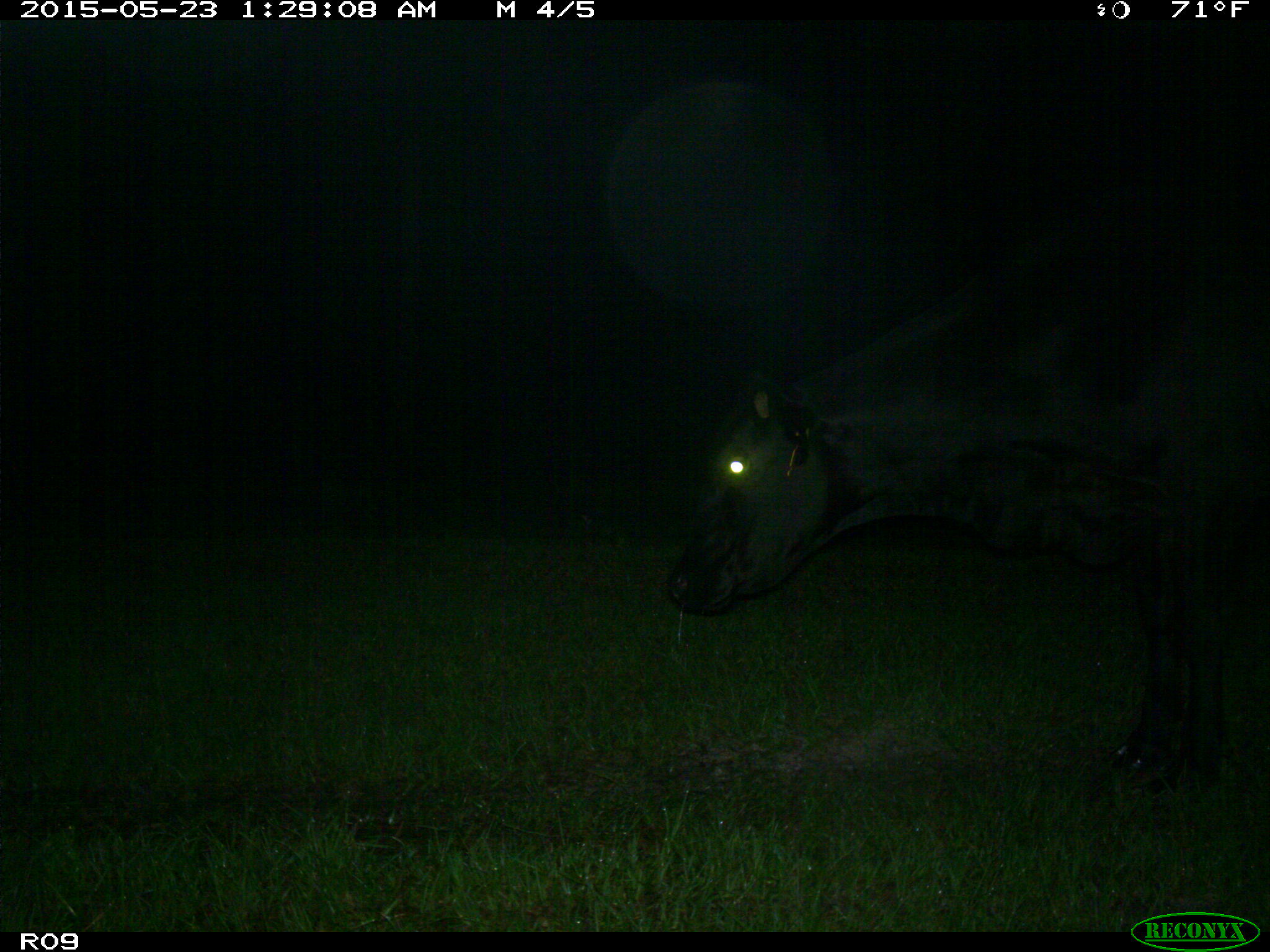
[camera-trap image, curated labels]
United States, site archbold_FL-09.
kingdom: Animalia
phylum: Chordata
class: Mammalia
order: Artiodactyla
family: Bovidae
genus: Bos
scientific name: Bos taurus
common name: domestic cow